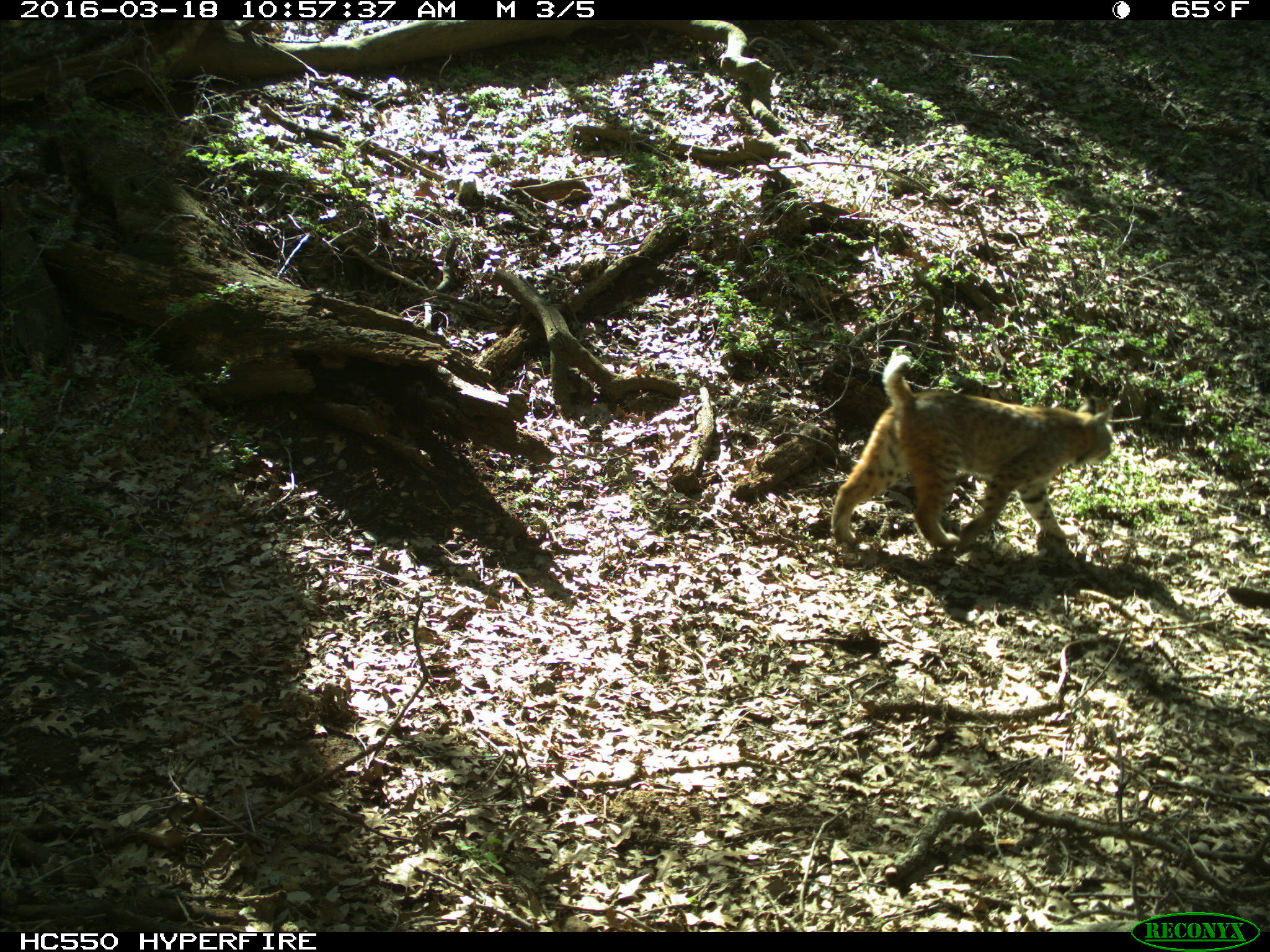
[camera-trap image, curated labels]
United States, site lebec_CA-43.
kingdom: Animalia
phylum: Chordata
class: Mammalia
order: Carnivora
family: Felidae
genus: Lynx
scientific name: Lynx rufus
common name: bobcat